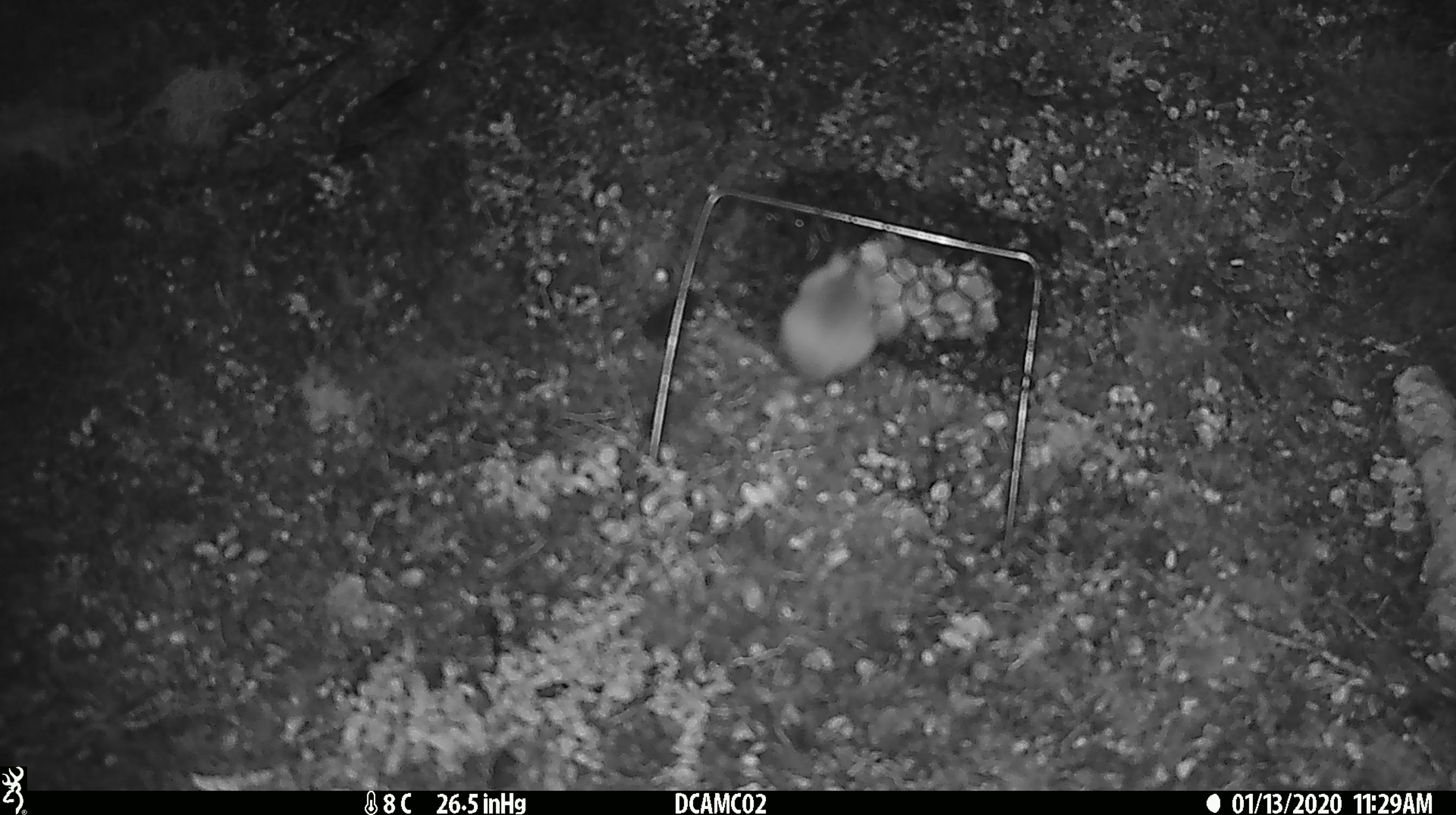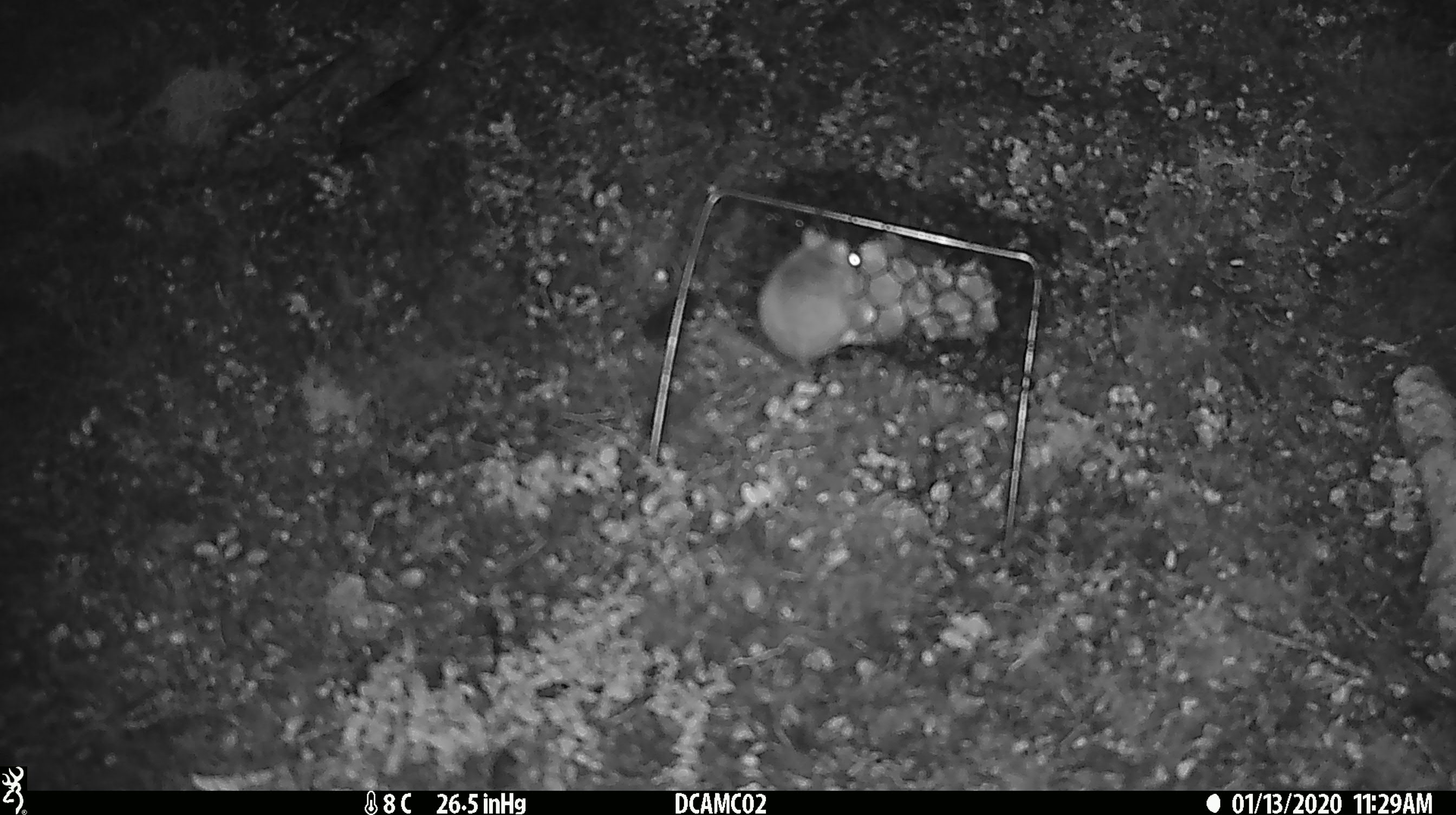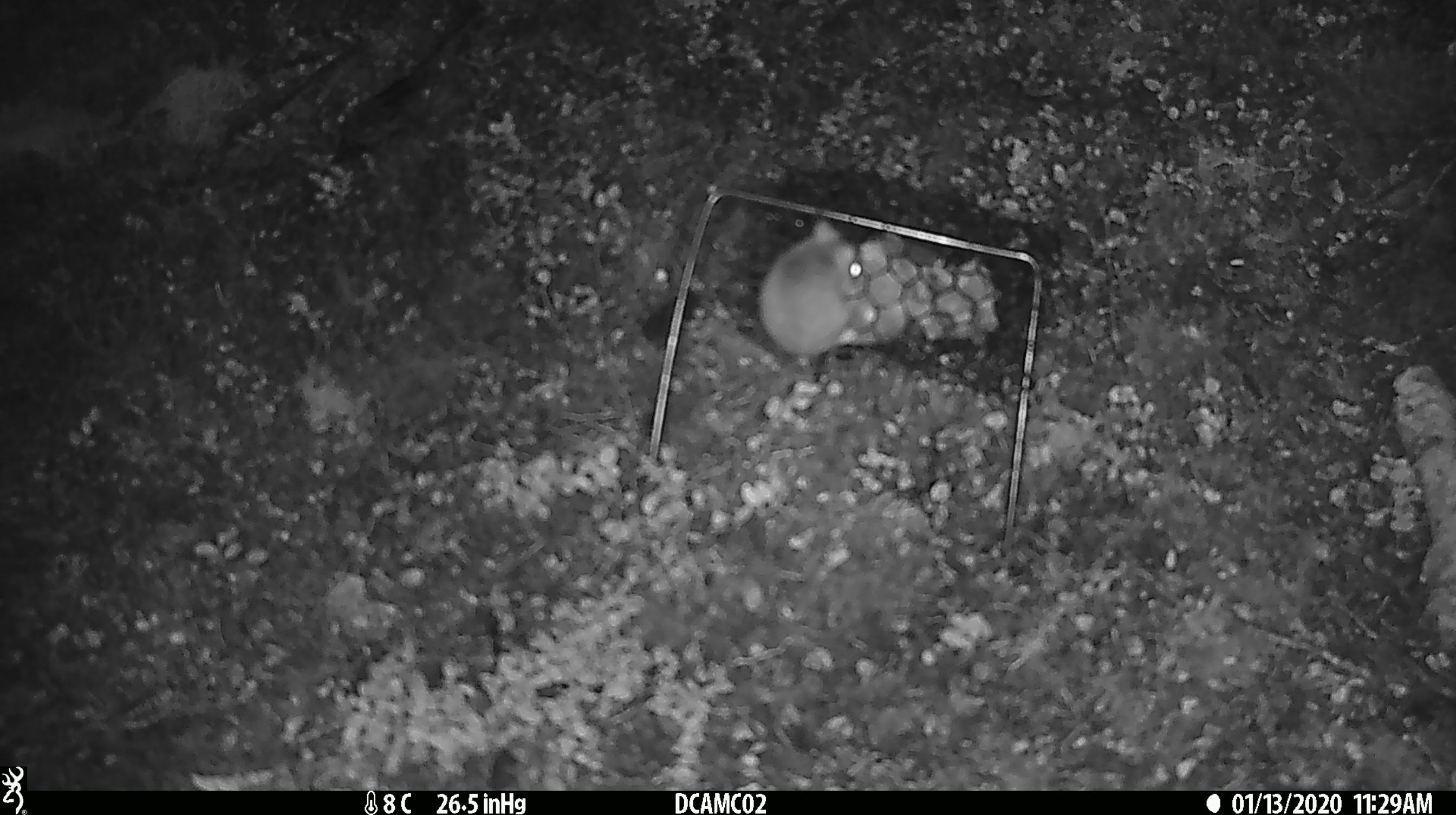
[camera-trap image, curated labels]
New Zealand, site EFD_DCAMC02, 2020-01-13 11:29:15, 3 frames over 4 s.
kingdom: Animalia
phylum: Chordata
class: Mammalia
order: Rodentia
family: Muridae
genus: Mus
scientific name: Mus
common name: mouse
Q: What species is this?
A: Mouse (Mus).